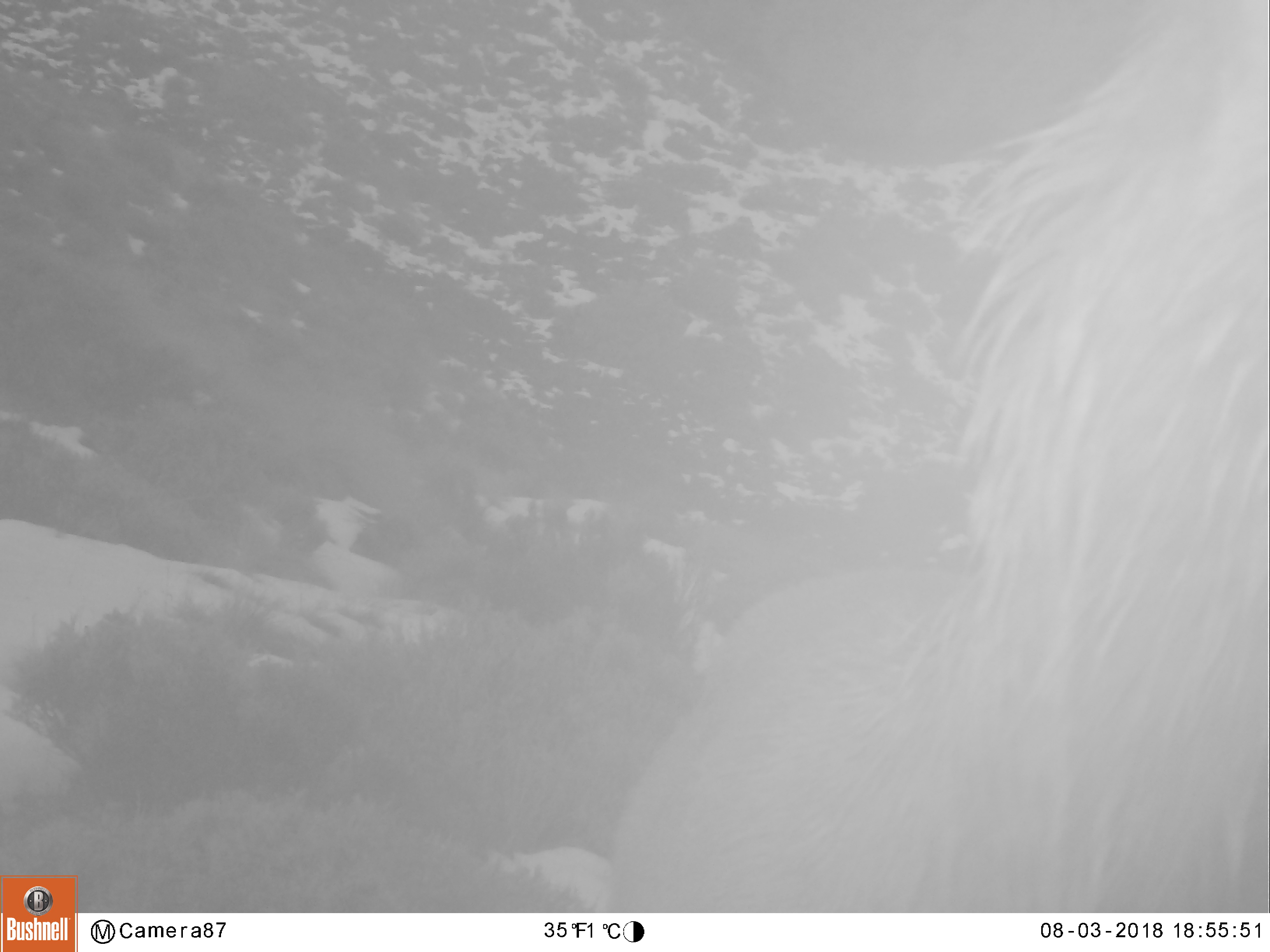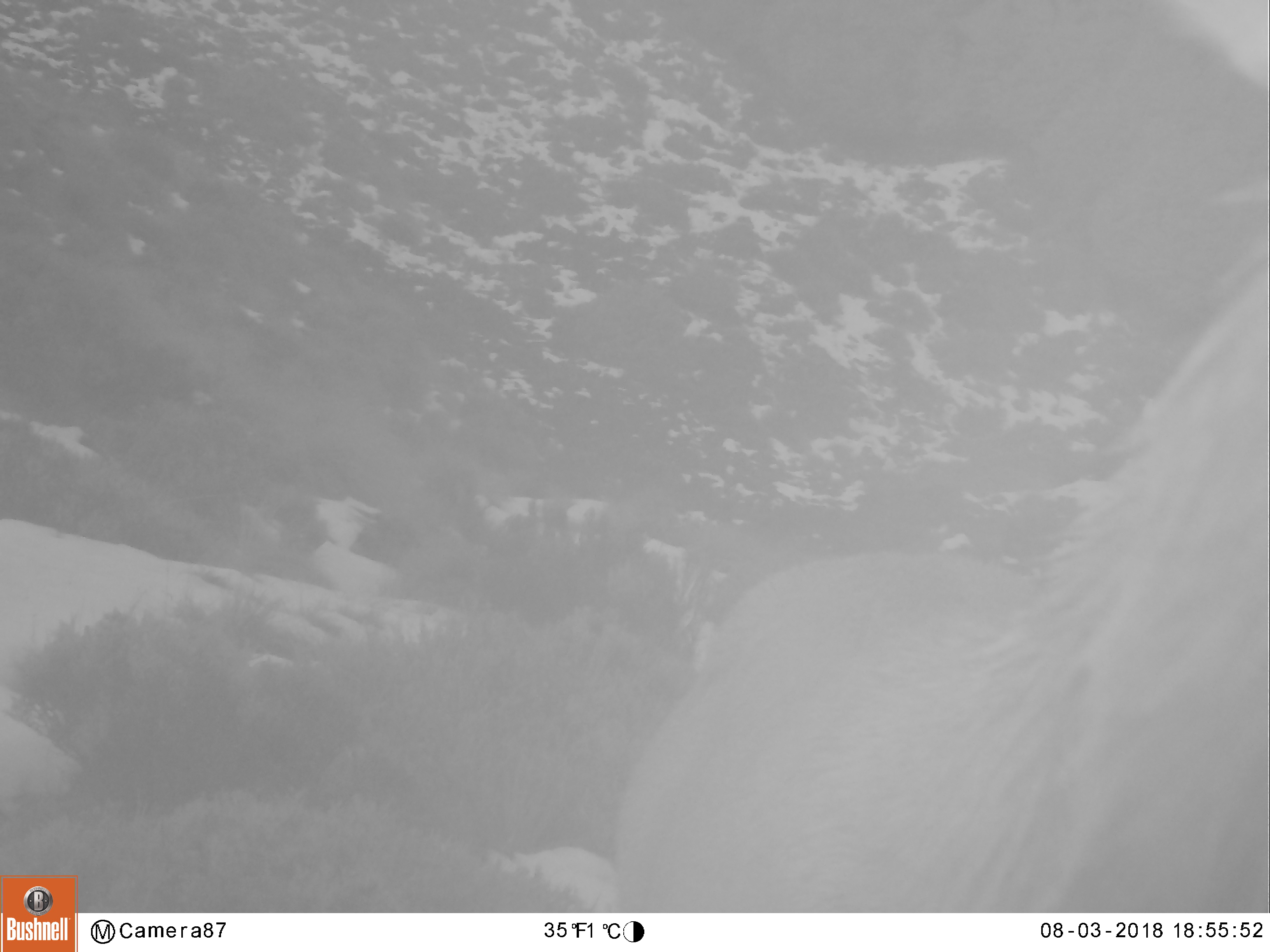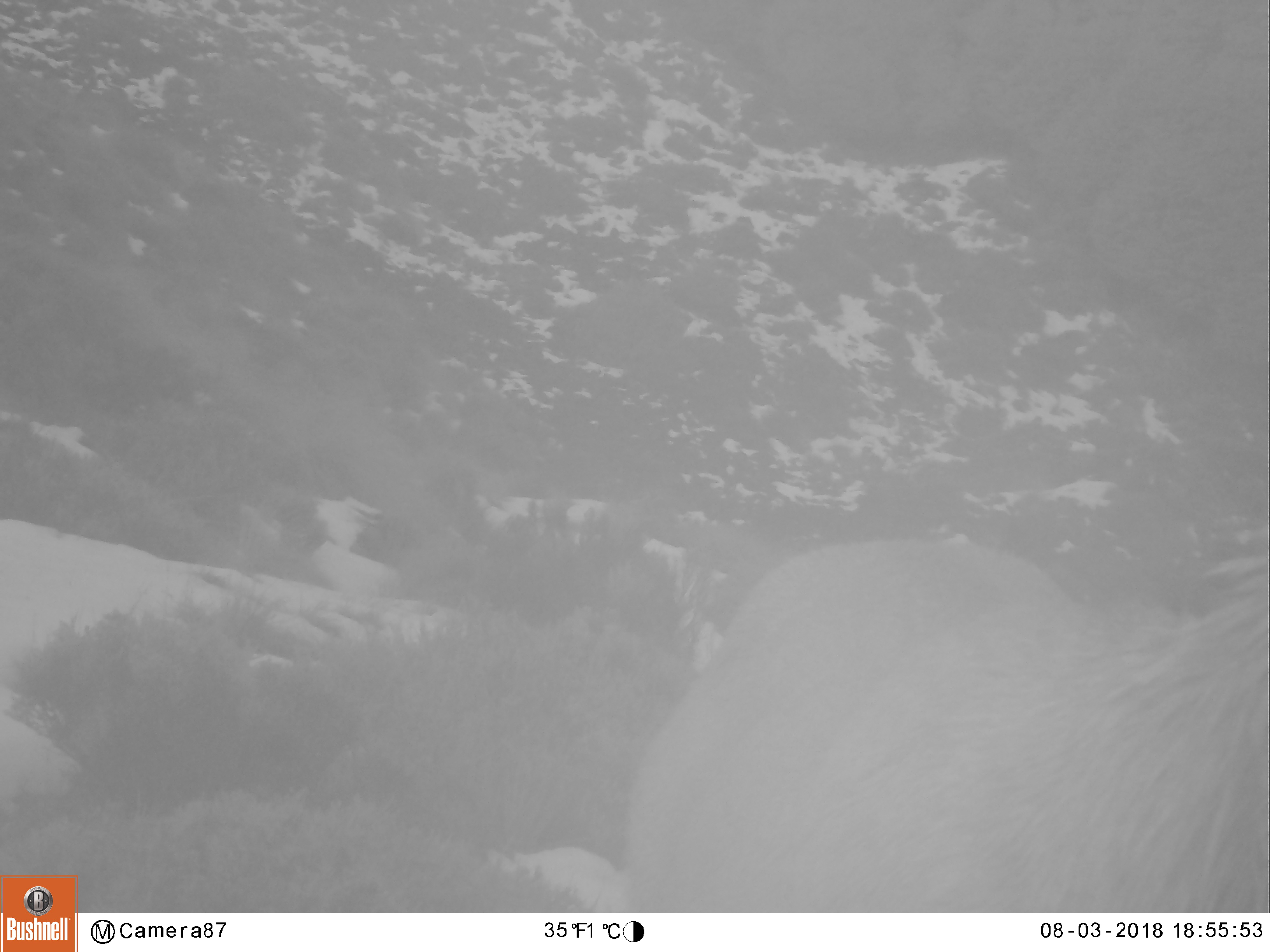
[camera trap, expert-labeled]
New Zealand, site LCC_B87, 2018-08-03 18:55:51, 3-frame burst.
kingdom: Animalia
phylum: Chordata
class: Mammalia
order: Artiodactyla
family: Cervidae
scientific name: Cervidae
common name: deer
Deer (Cervidae).